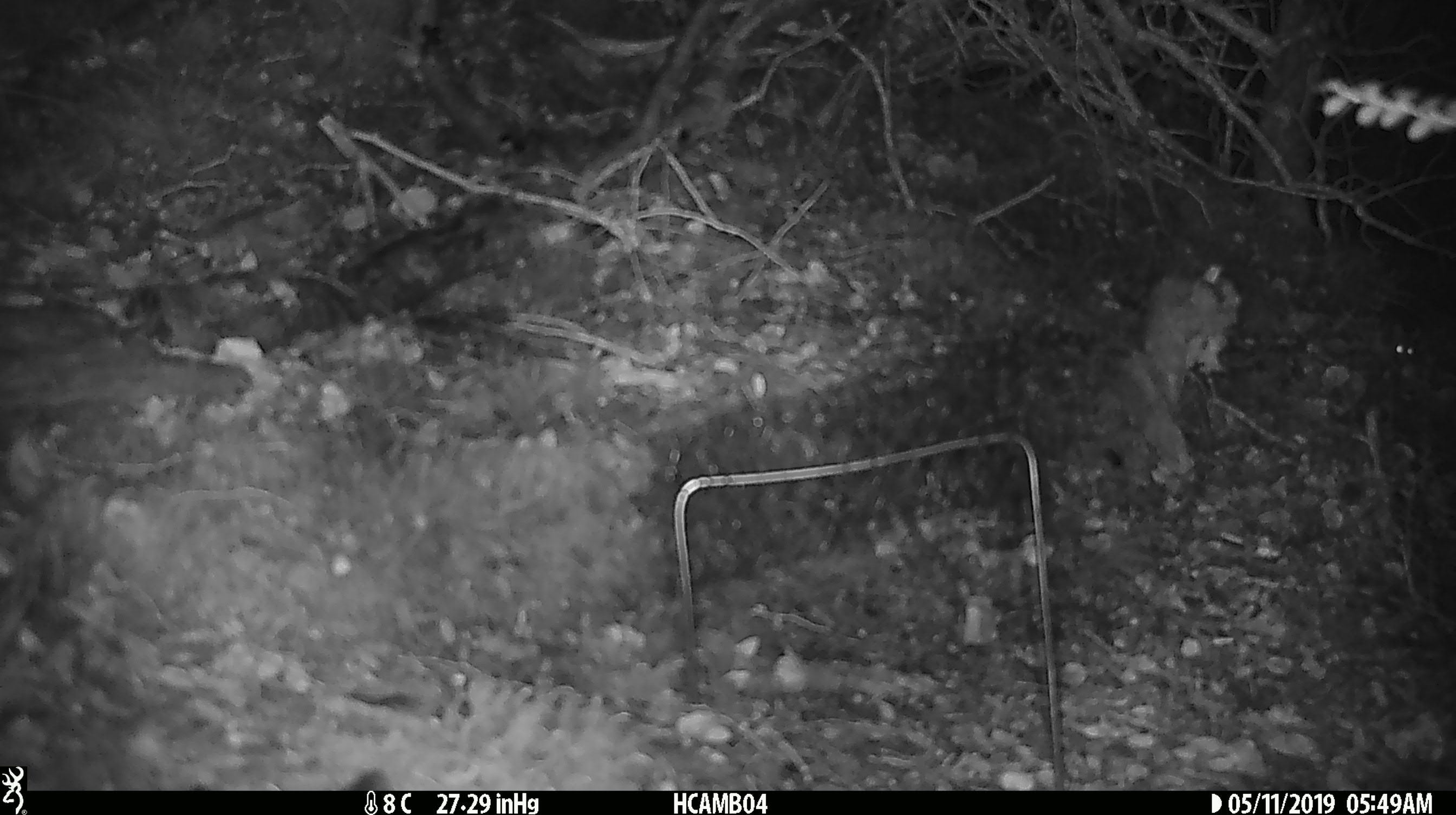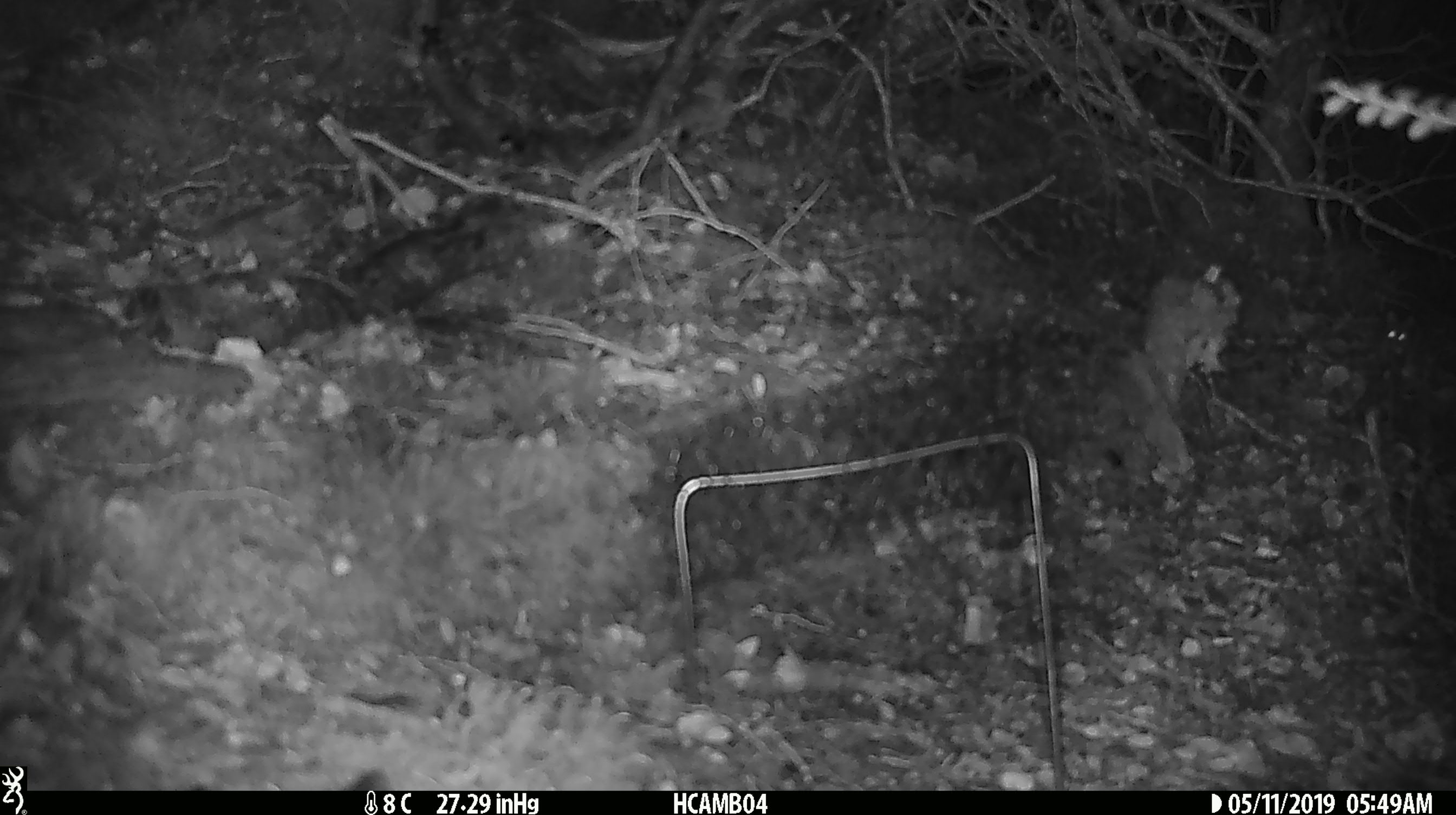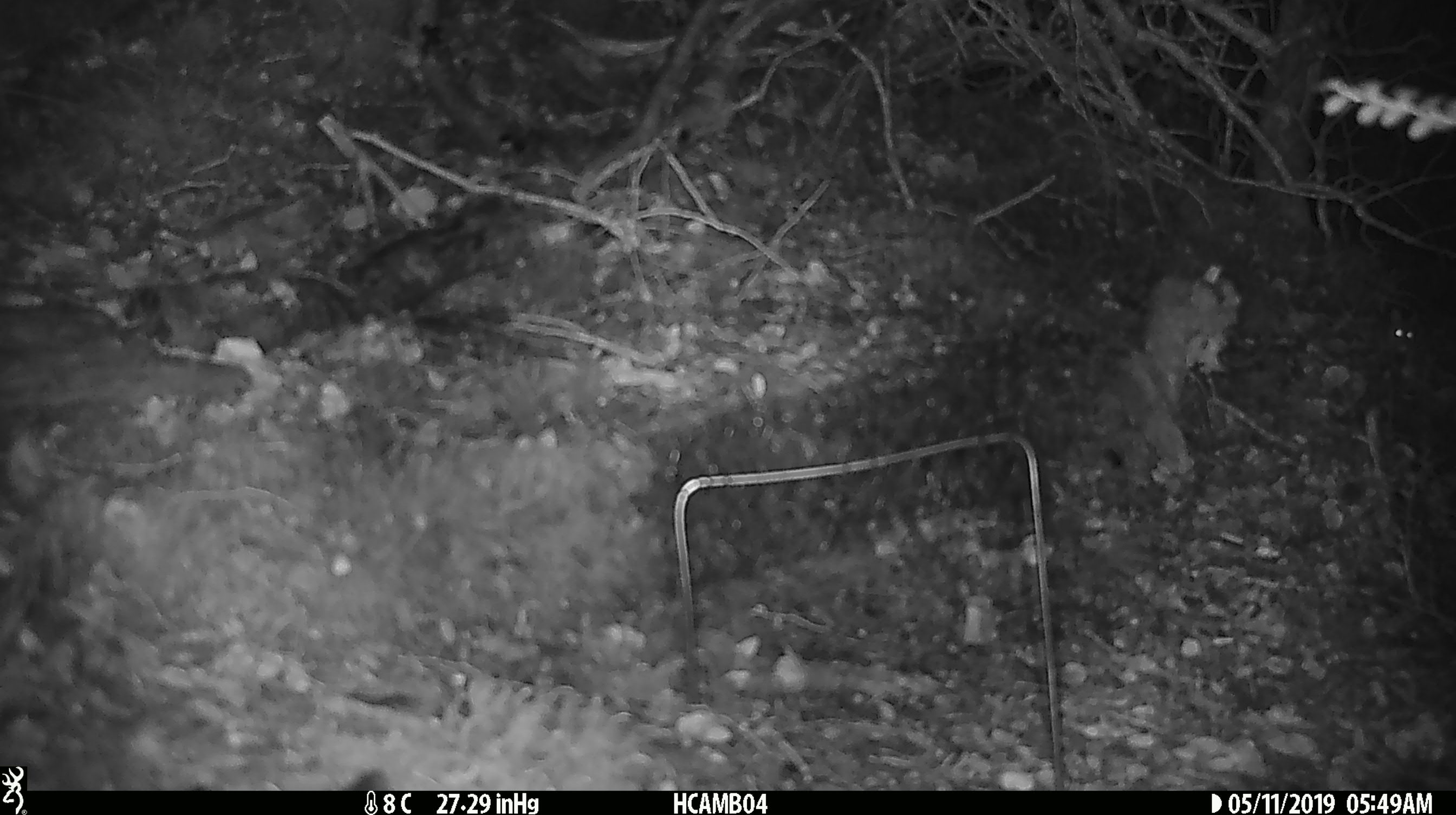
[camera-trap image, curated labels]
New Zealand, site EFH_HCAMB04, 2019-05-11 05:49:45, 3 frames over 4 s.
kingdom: Animalia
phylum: Chordata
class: Mammalia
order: Rodentia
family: Muridae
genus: Mus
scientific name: Mus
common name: mouse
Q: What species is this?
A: Mouse (Mus).